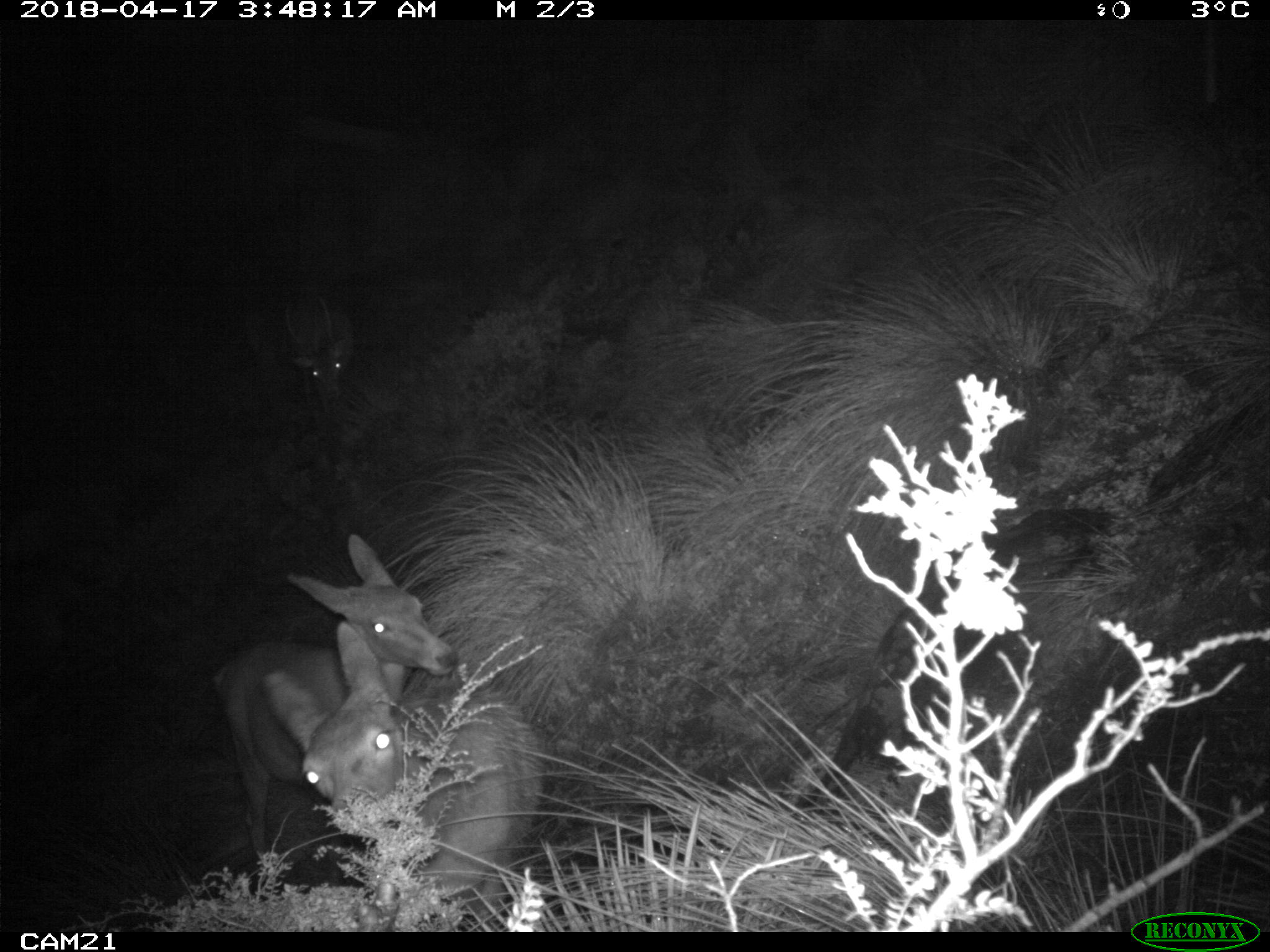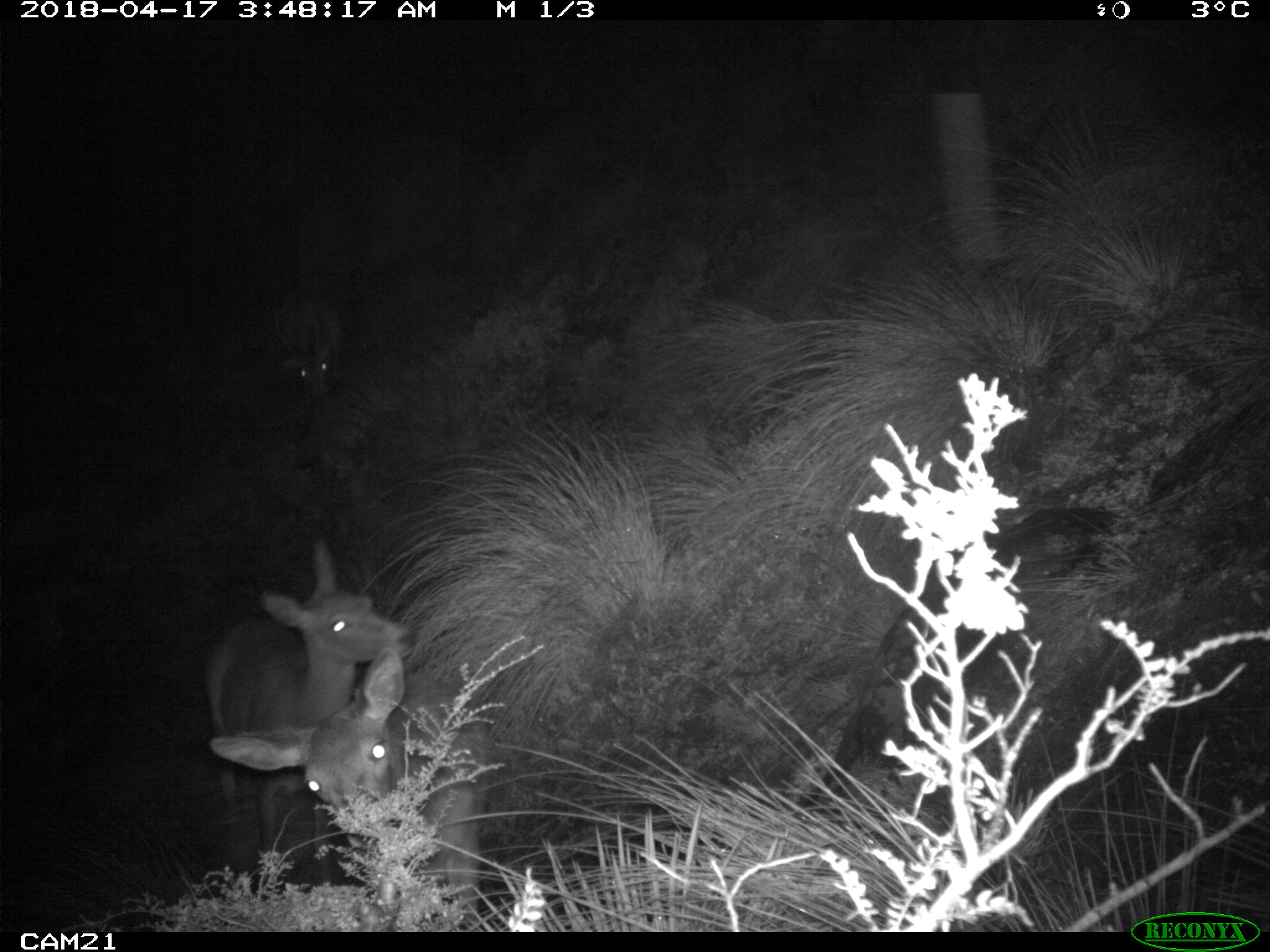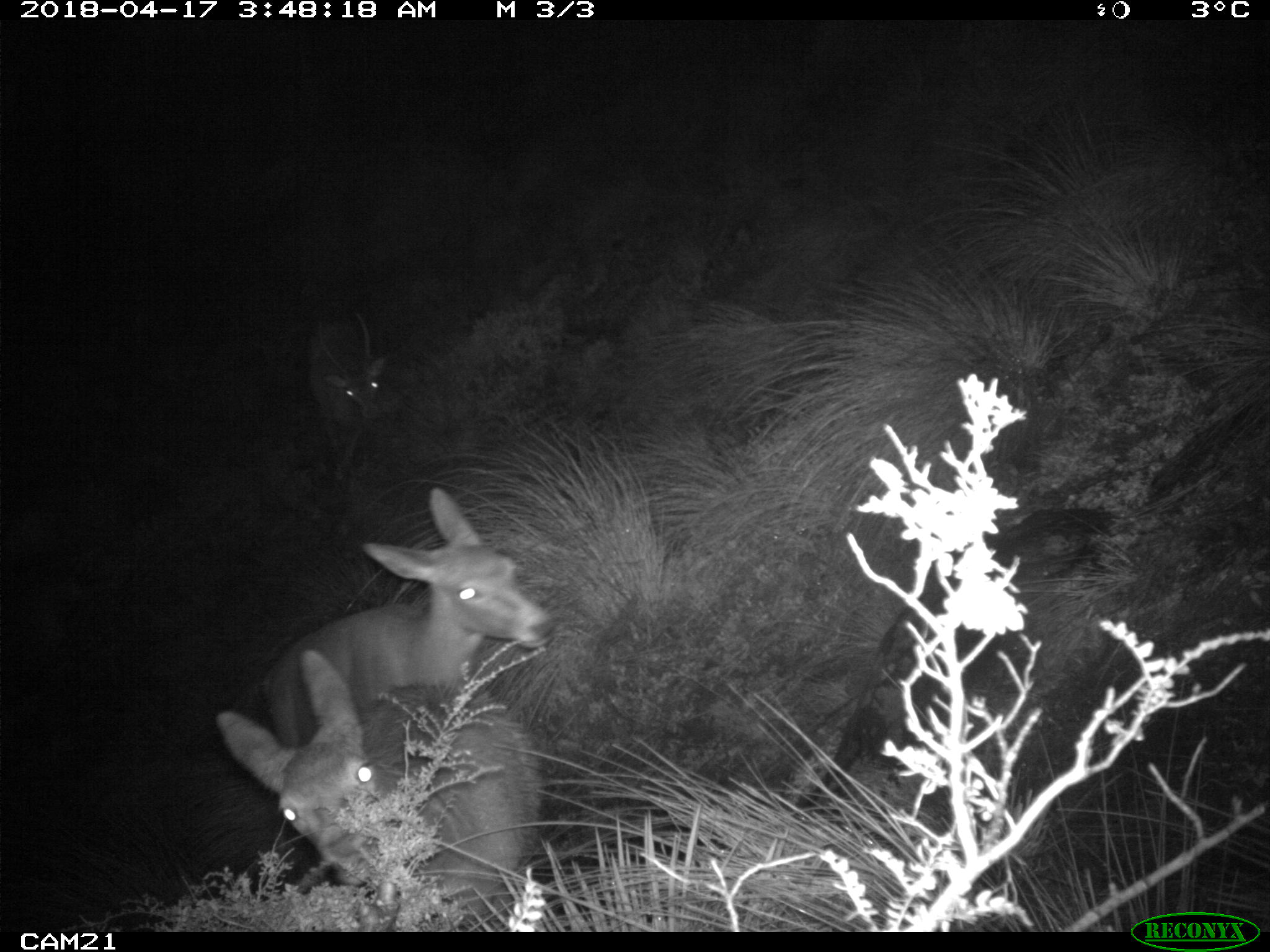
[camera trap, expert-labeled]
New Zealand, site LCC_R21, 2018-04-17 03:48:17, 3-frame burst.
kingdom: Animalia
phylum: Chordata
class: Mammalia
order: Artiodactyla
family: Cervidae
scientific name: Cervidae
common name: deer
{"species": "deer (Cervidae)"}